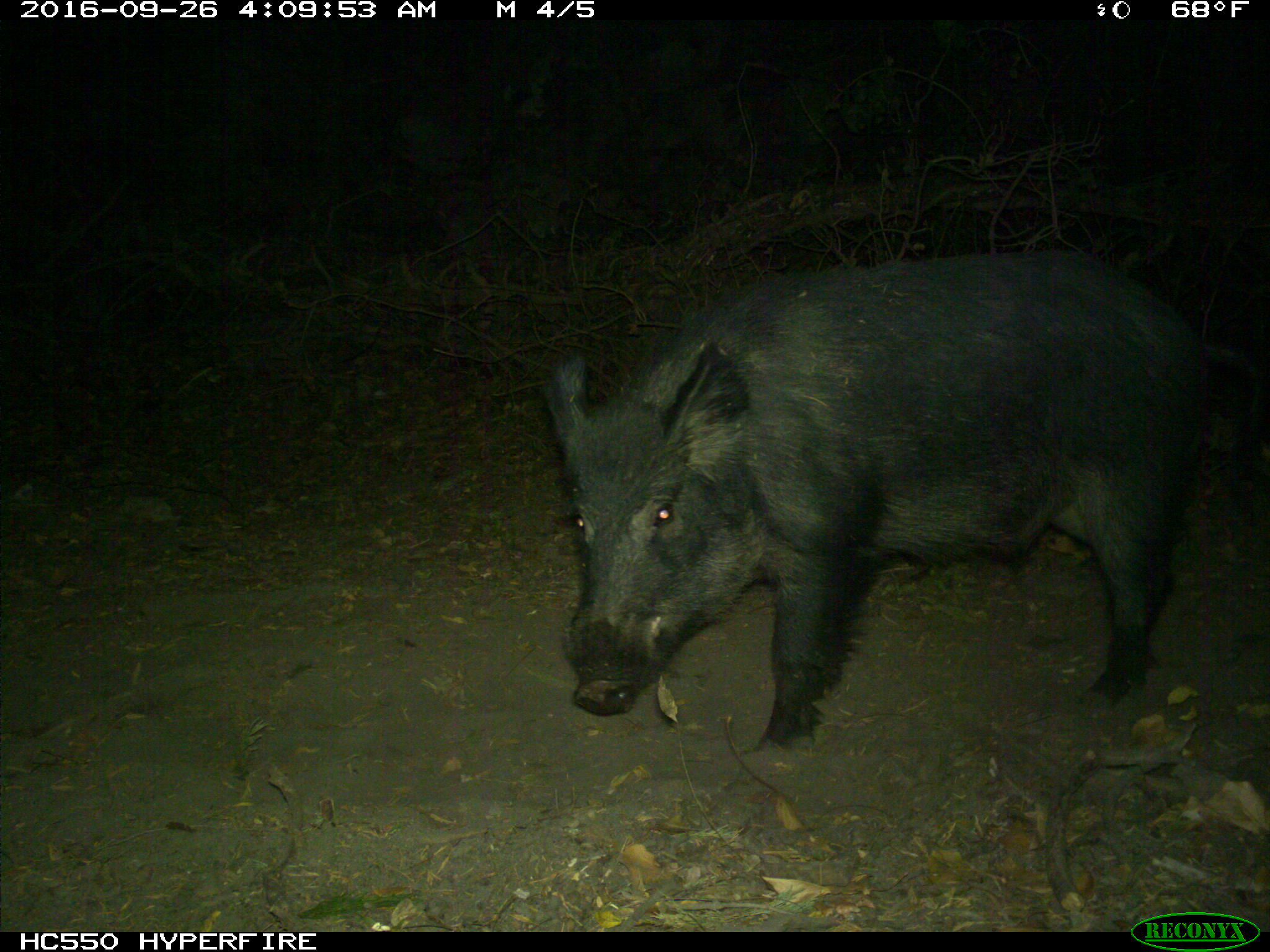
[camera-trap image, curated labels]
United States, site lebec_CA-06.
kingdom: Animalia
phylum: Chordata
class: Mammalia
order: Artiodactyla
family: Suidae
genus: Sus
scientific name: Sus scrofa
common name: wild boar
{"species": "Sus scrofa (wild boar)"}